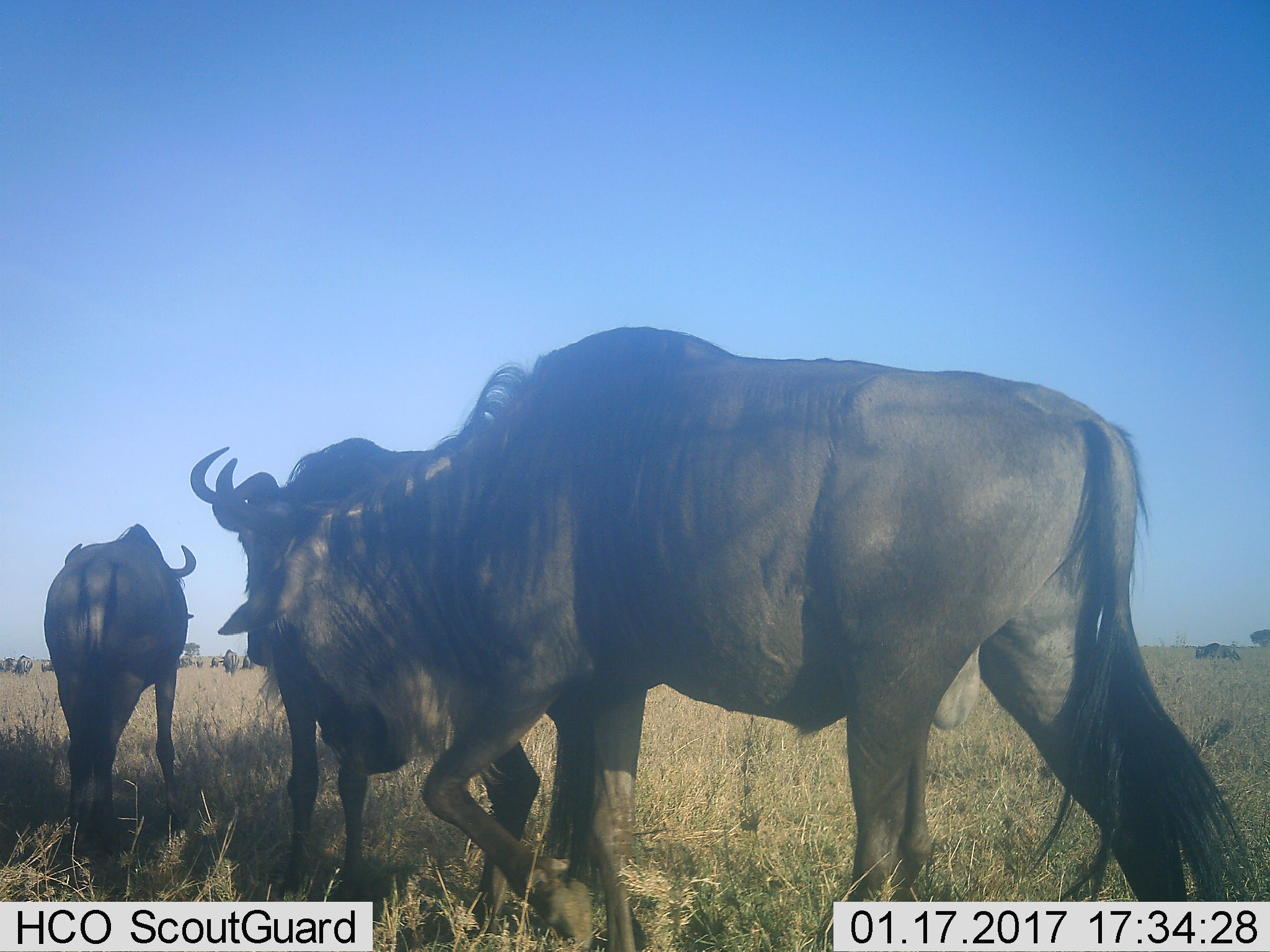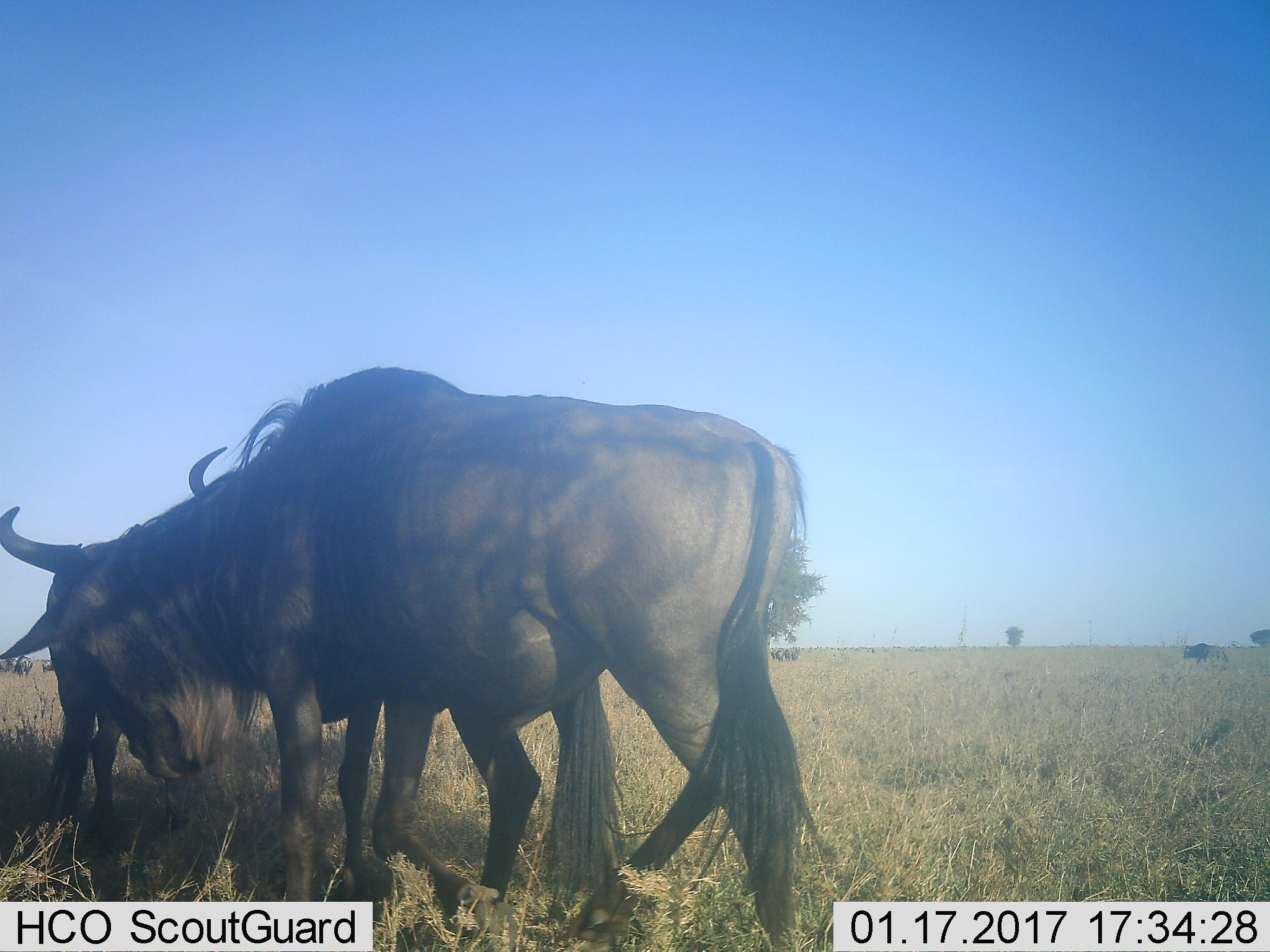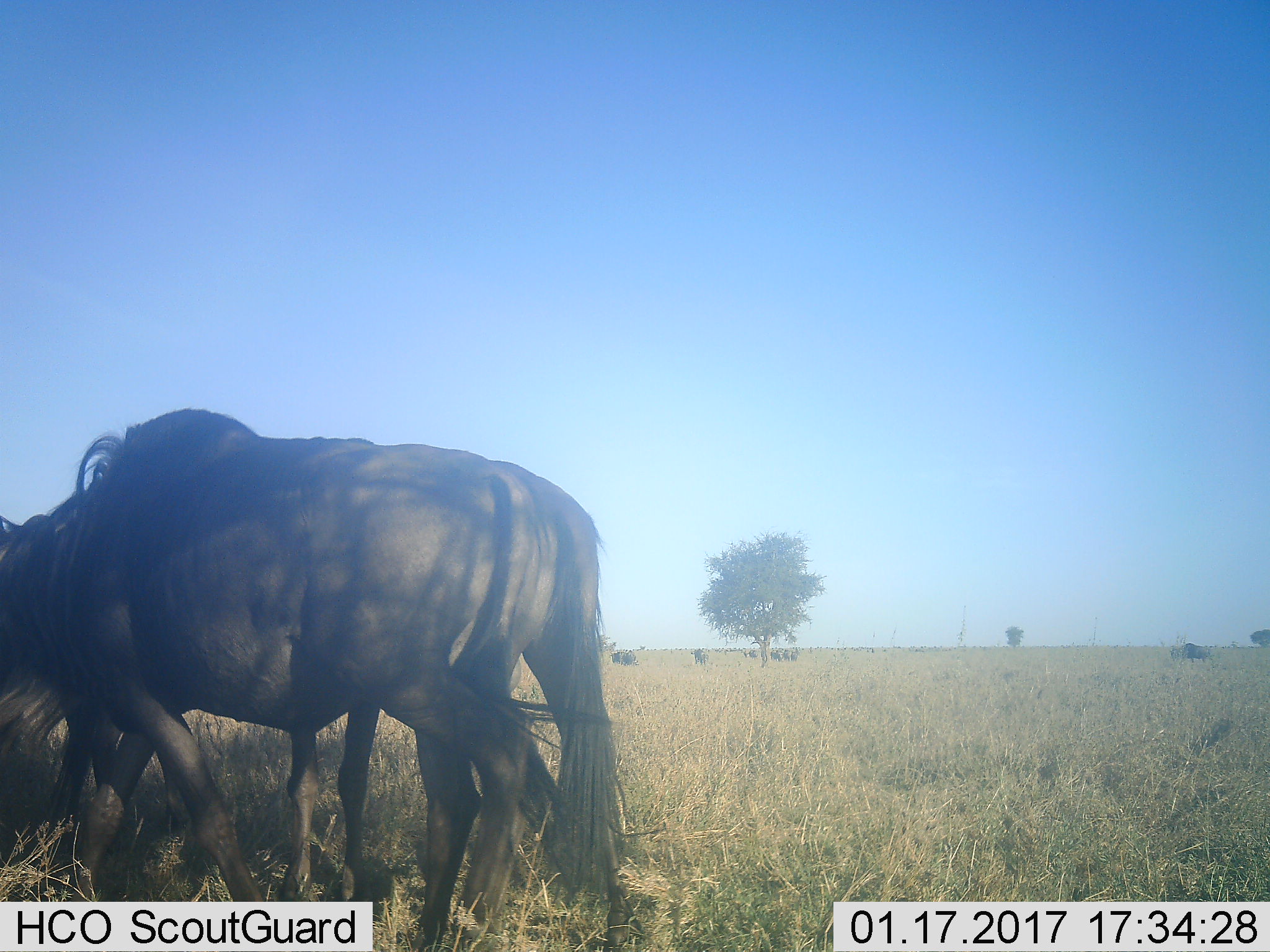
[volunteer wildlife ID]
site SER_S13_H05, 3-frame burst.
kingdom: Animalia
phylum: Chordata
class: Mammalia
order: Artiodactyla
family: Bovidae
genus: Connochaetes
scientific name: Connochaetes taurinus taurinus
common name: blue wildebeest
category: wildebeestblue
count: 11-50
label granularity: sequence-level